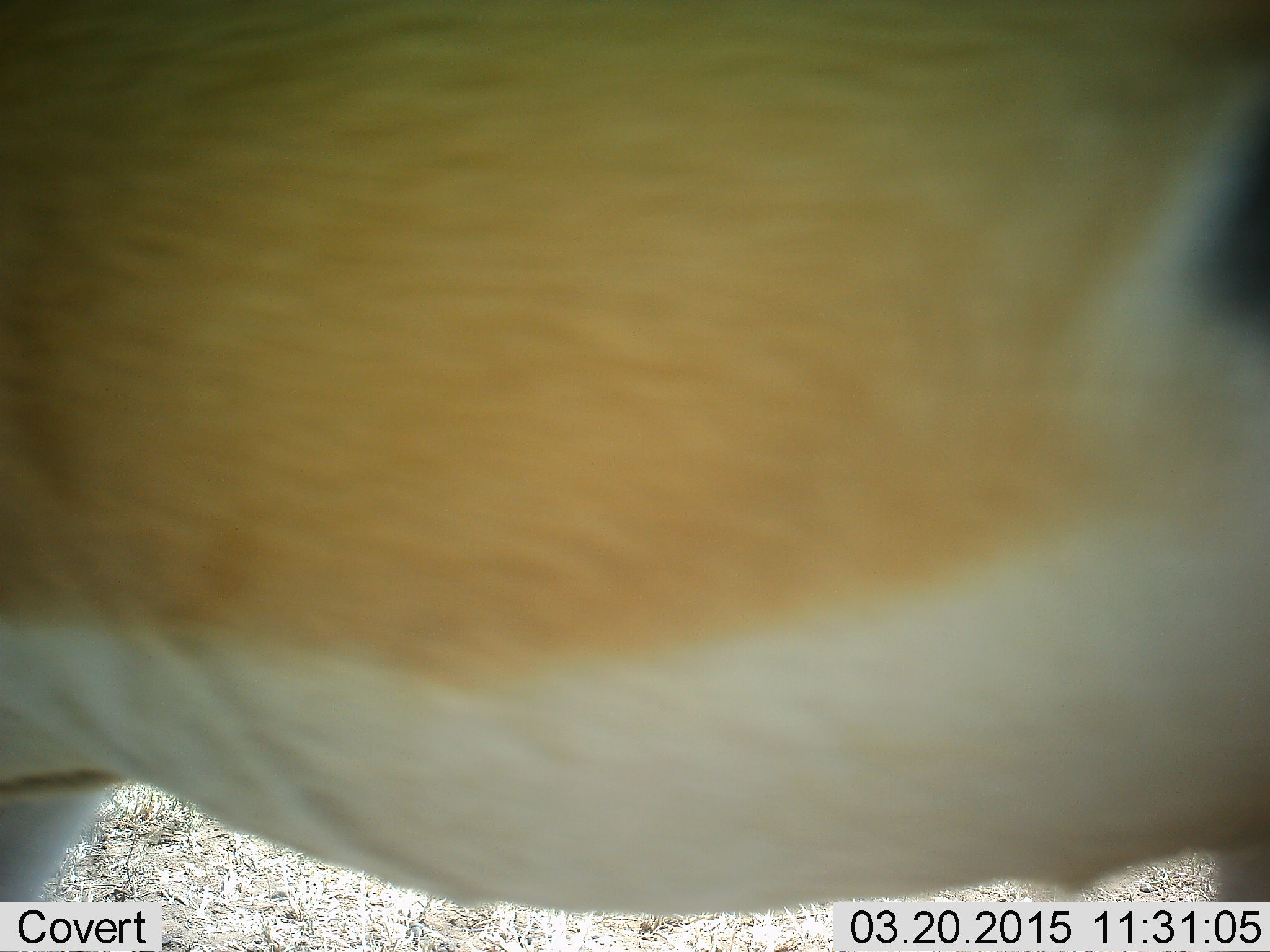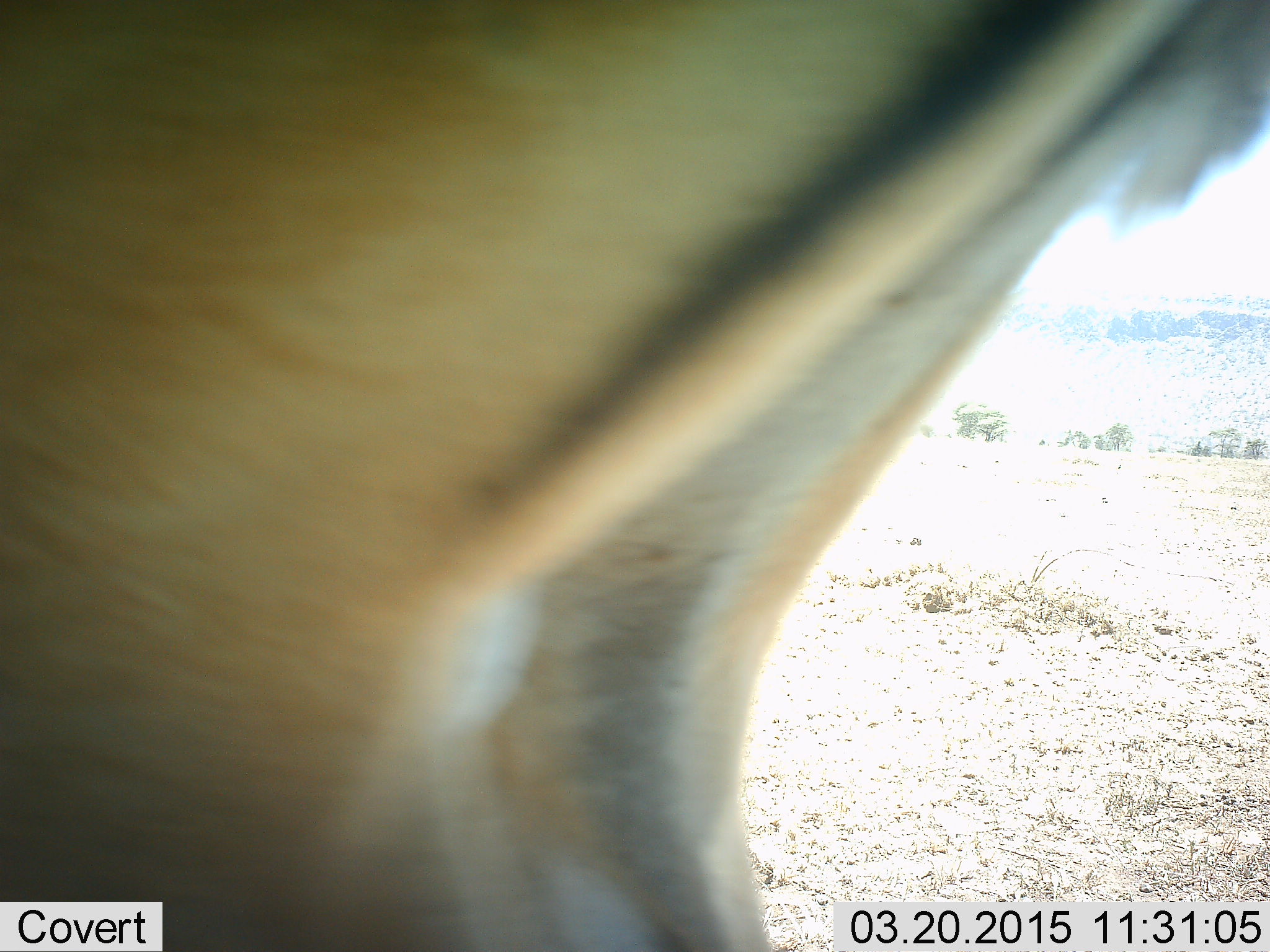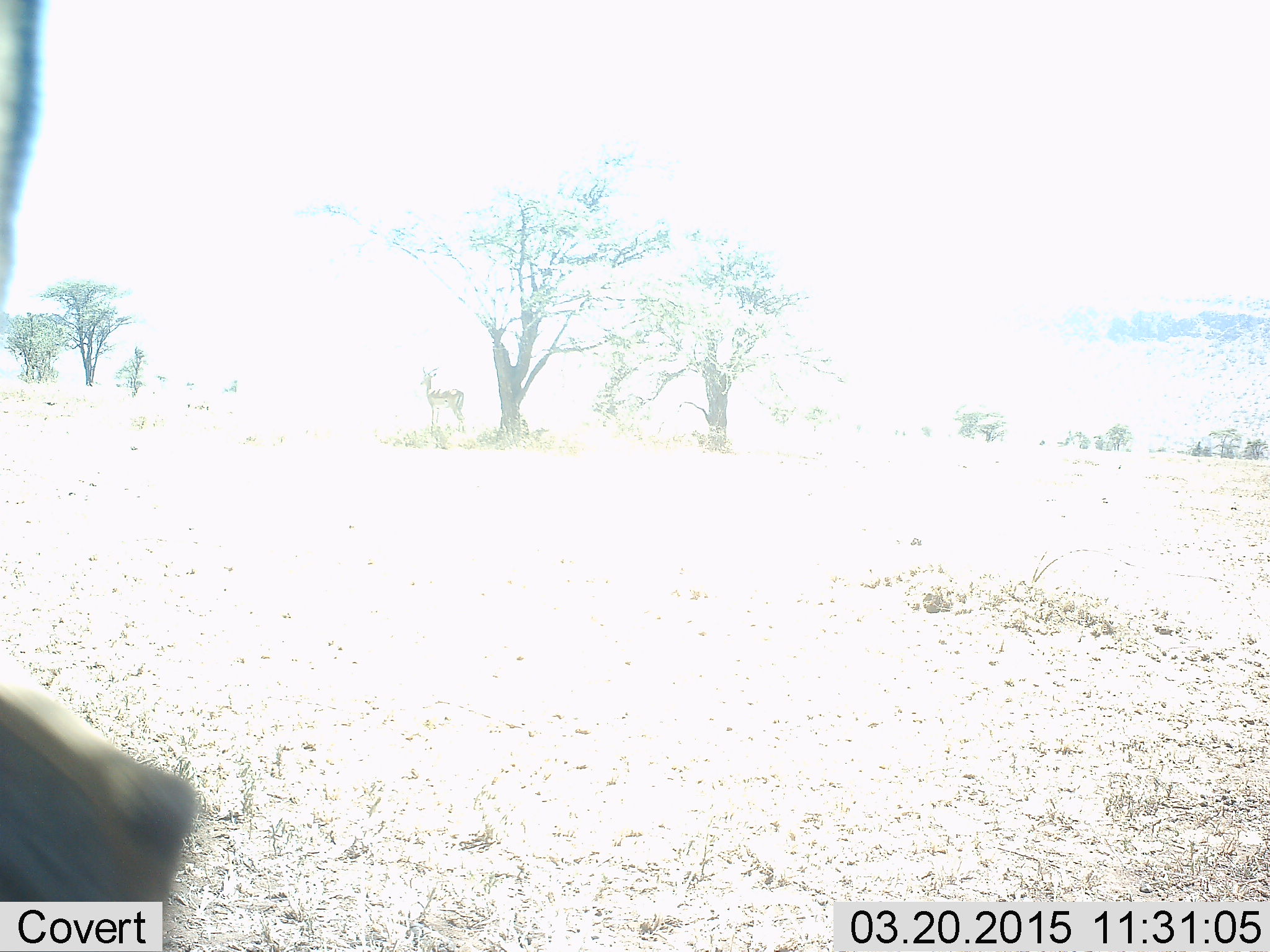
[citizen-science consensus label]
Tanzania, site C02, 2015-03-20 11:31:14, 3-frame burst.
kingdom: Animalia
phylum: Chordata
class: Mammalia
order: Artiodactyla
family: Bovidae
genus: Nanger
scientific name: Nanger granti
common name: grant's gazelle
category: gazellegrants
Gazellegrants (grant's gazelle) (Nanger granti), count 1. Behavior (volunteer vote fractions): standing 20%, resting 0%, moving 80%, interacting 0%. Young present (vote fraction): 0%. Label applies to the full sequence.